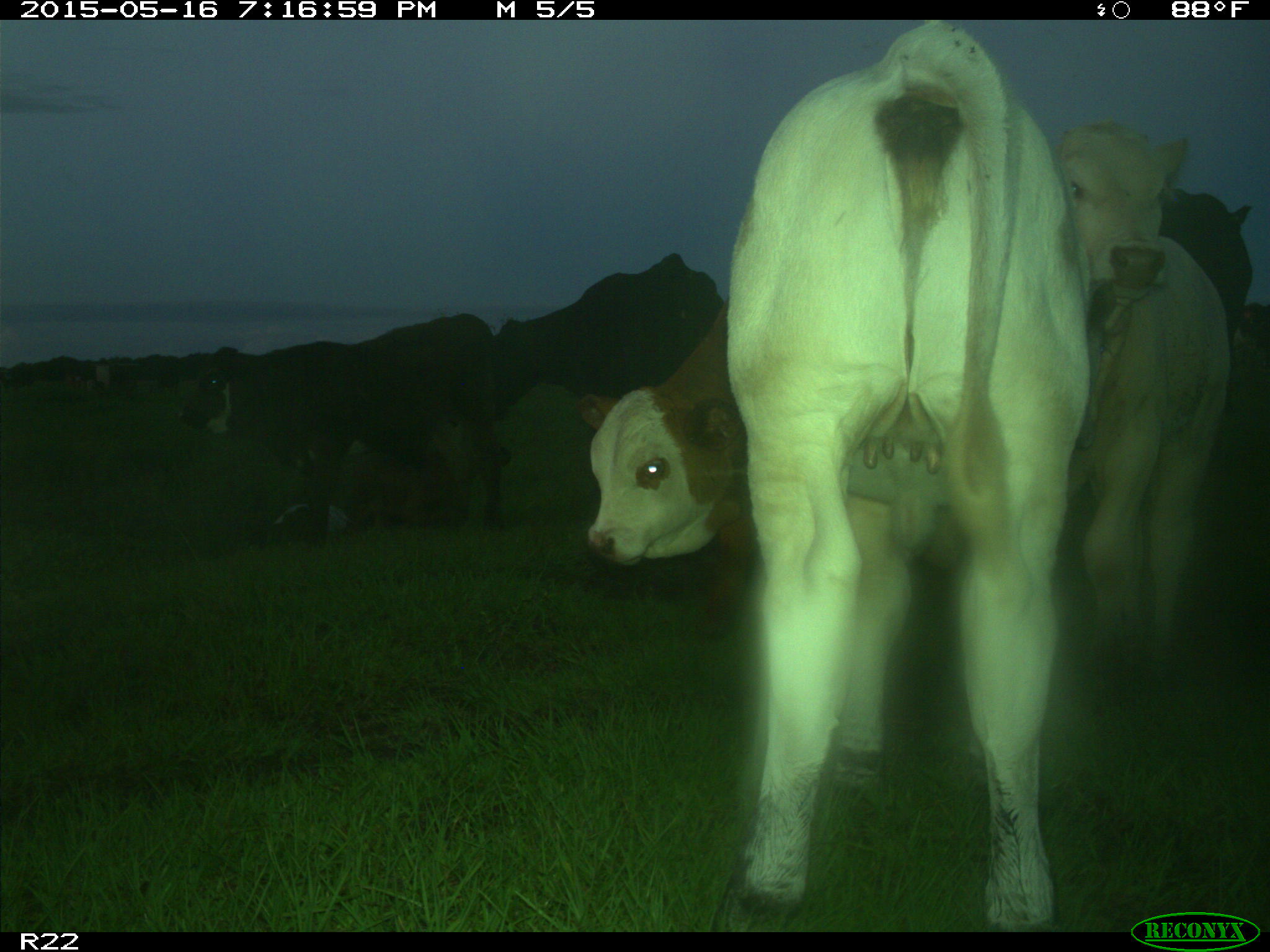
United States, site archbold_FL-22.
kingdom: Animalia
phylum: Chordata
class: Mammalia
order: Artiodactyla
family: Bovidae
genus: Bos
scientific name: Bos taurus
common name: domestic cow